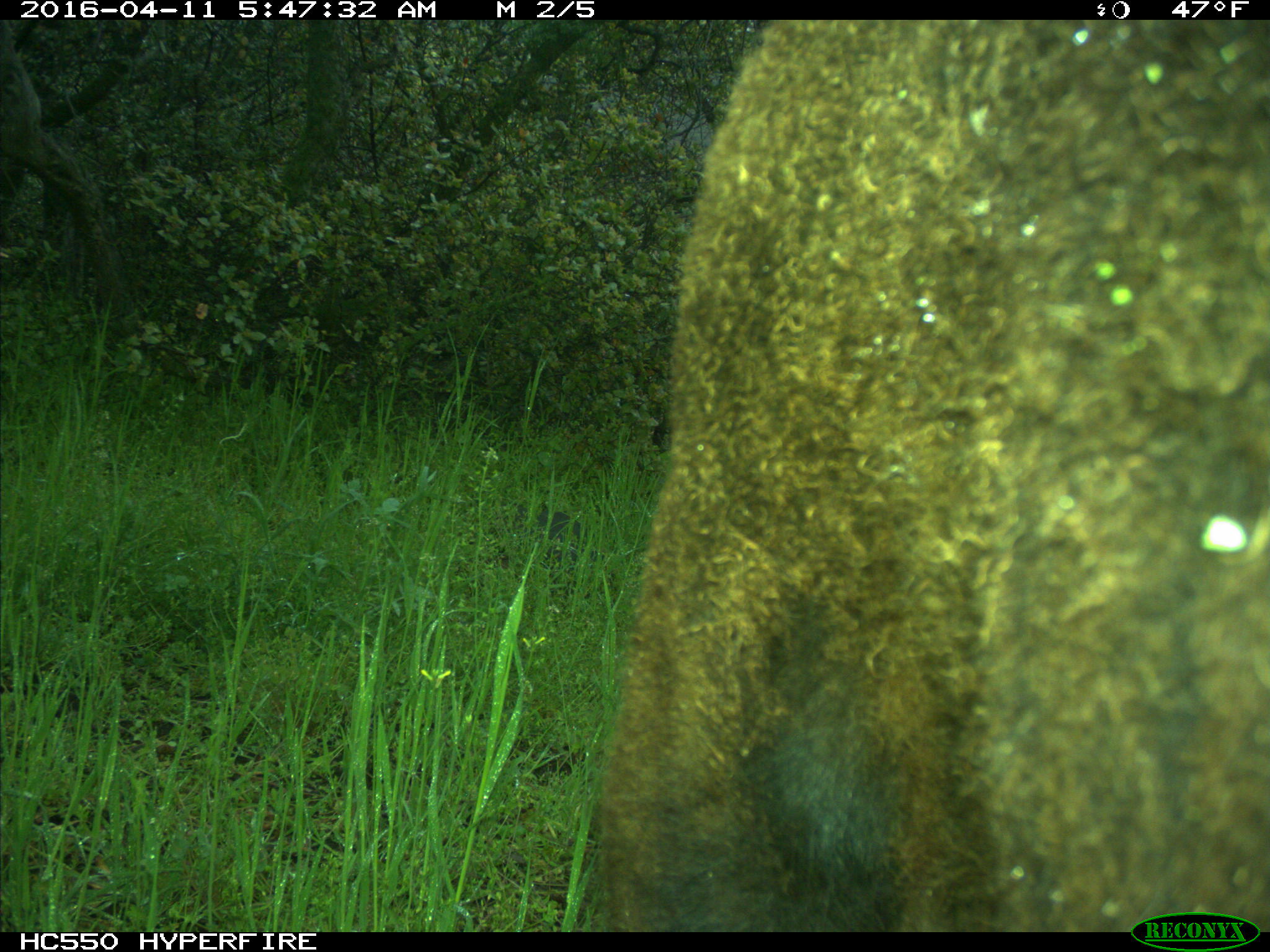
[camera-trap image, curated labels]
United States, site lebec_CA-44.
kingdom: Animalia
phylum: Chordata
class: Mammalia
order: Artiodactyla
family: Bovidae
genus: Bos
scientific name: Bos taurus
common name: domestic cow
Bos taurus (domestic cow).